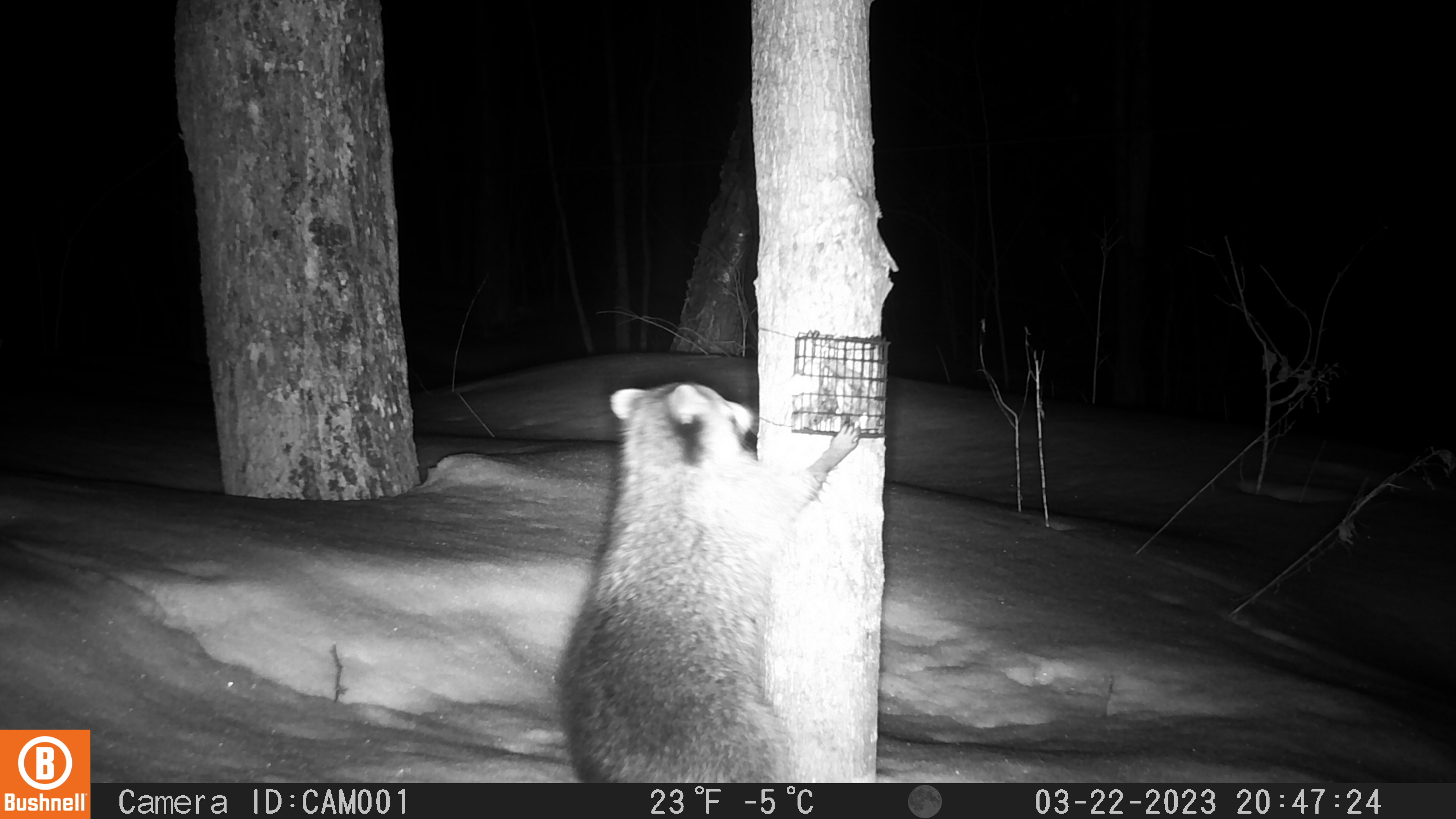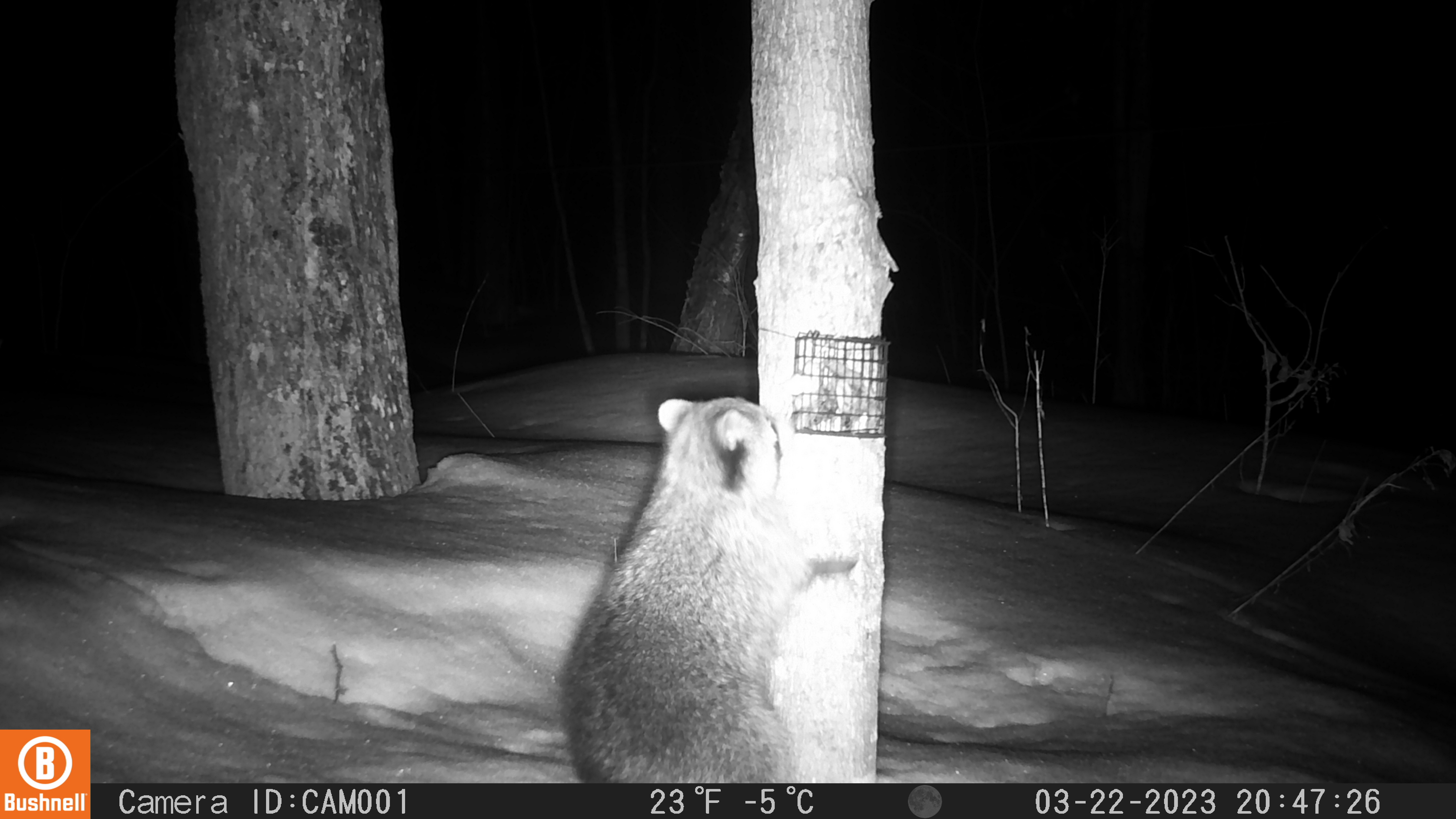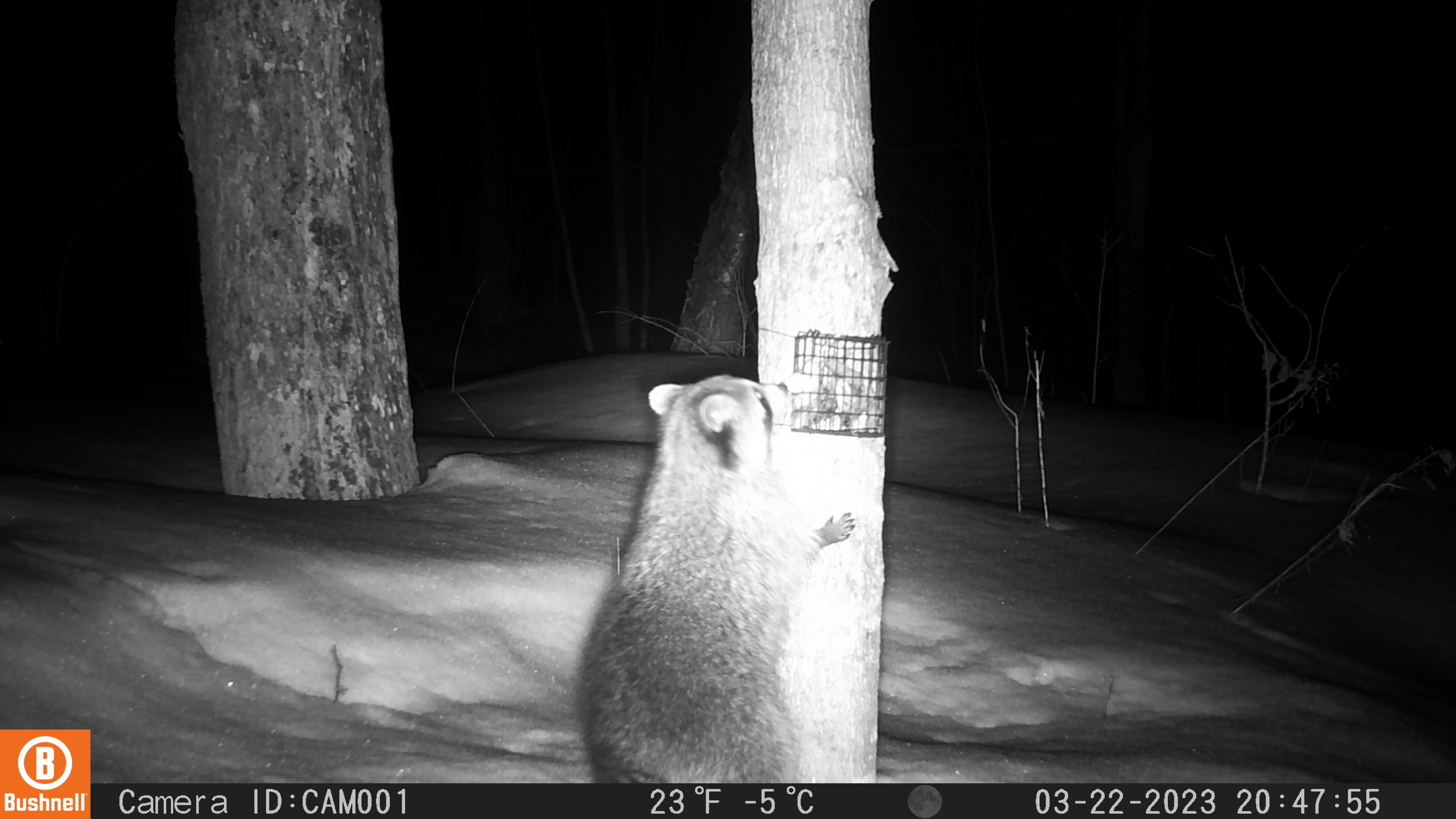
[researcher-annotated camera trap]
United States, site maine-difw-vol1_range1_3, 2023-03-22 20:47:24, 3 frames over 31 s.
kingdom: Animalia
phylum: Chordata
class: Mammalia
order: Carnivora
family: Procyonidae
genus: Procyon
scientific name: Procyon lotor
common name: raccoon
Raccoon (Procyon lotor).